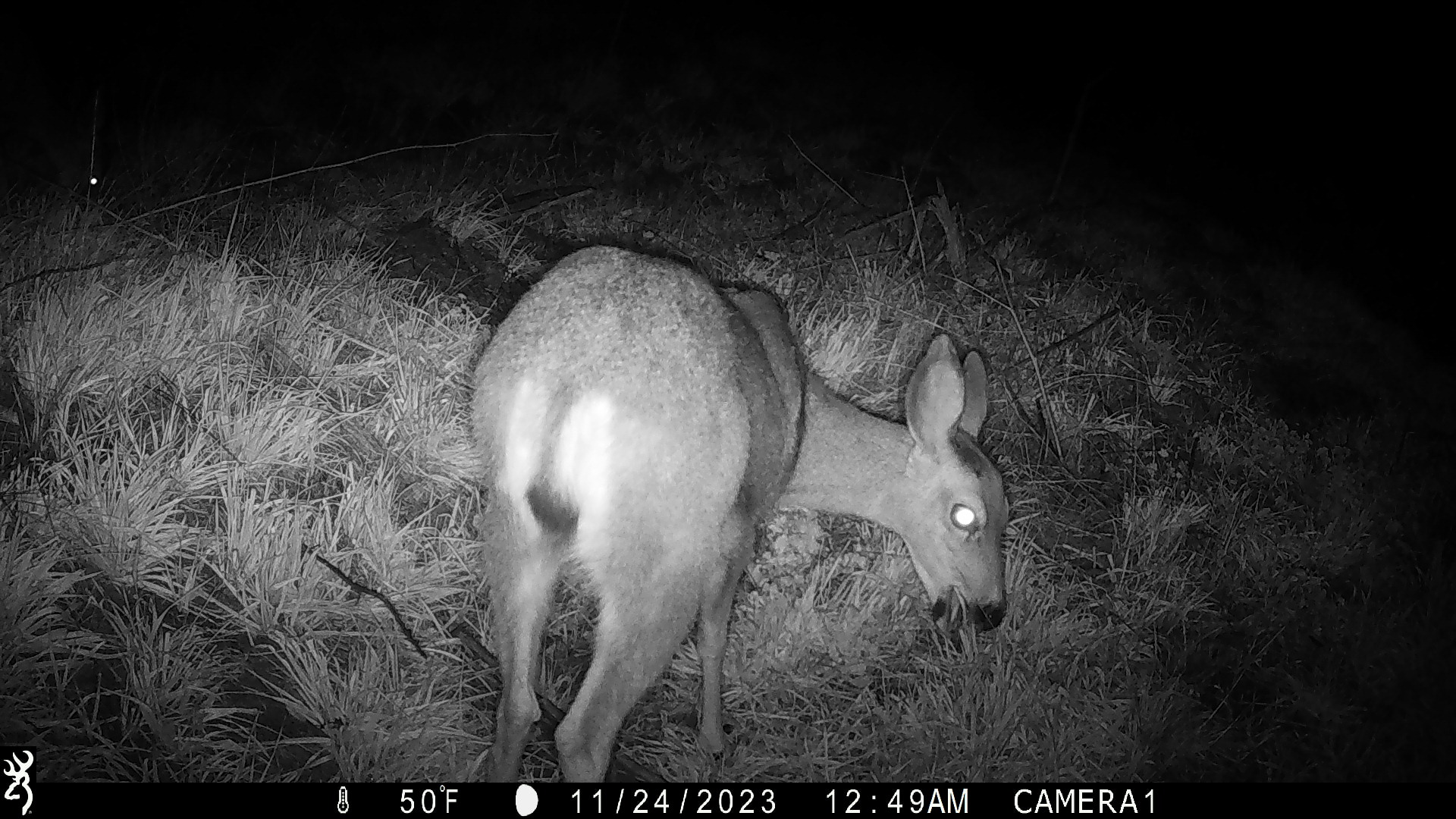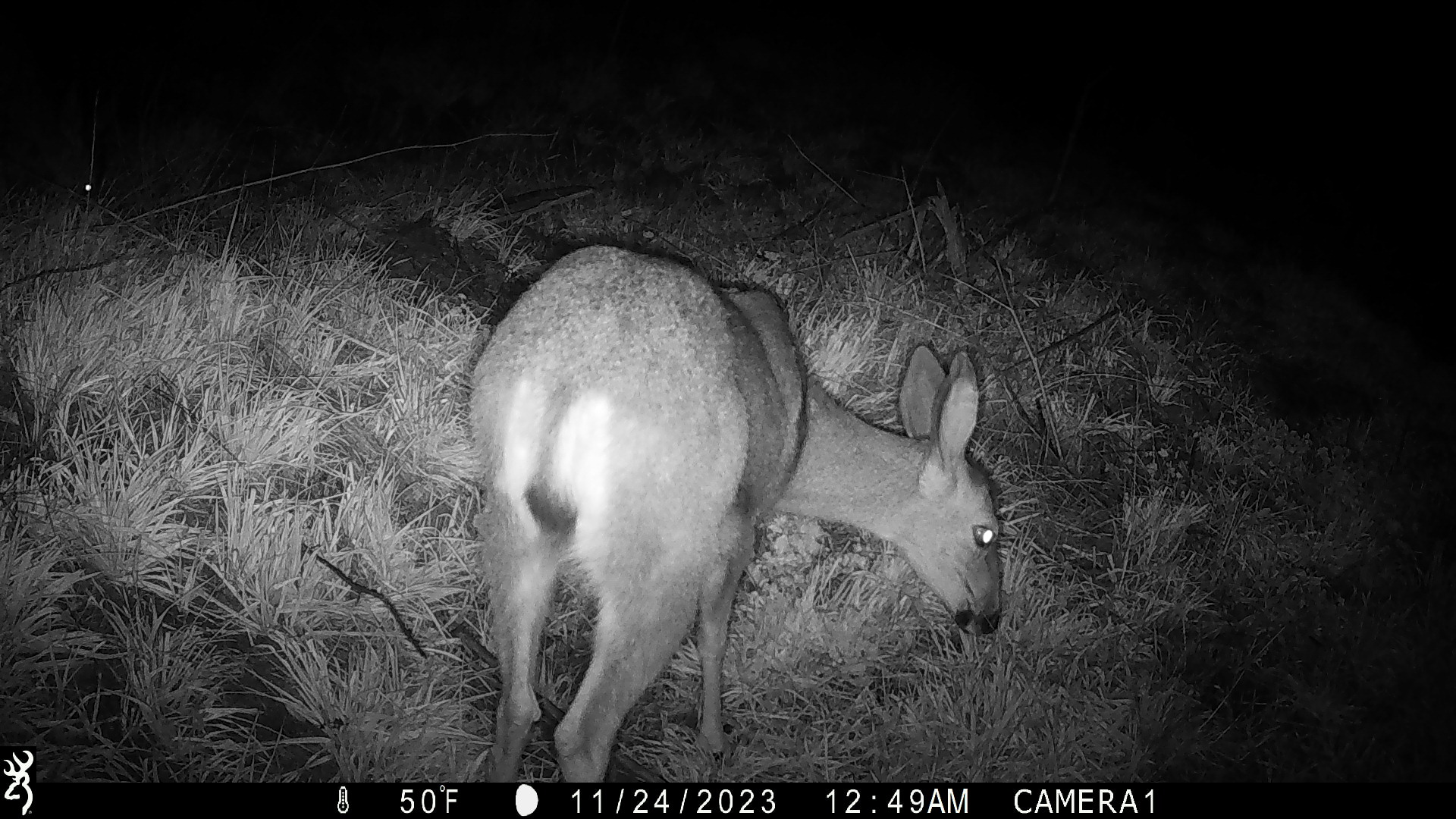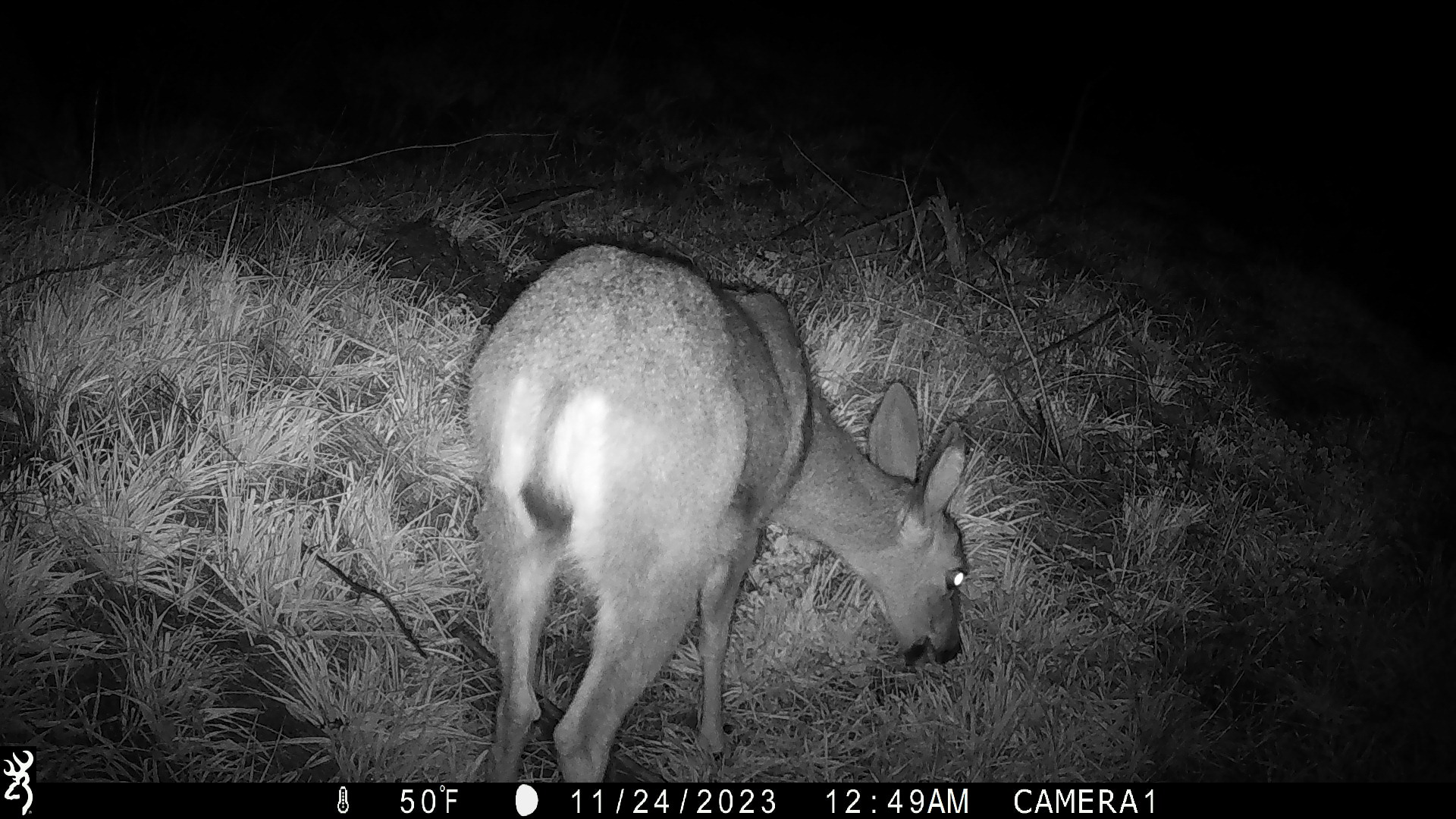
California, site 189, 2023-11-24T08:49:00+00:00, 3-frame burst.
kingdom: Animalia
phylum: Chordata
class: Mammalia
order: Artiodactyla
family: Cervidae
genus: Odocoileus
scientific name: Odocoileus hemionus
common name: mule deer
Mule deer (Odocoileus hemionus).